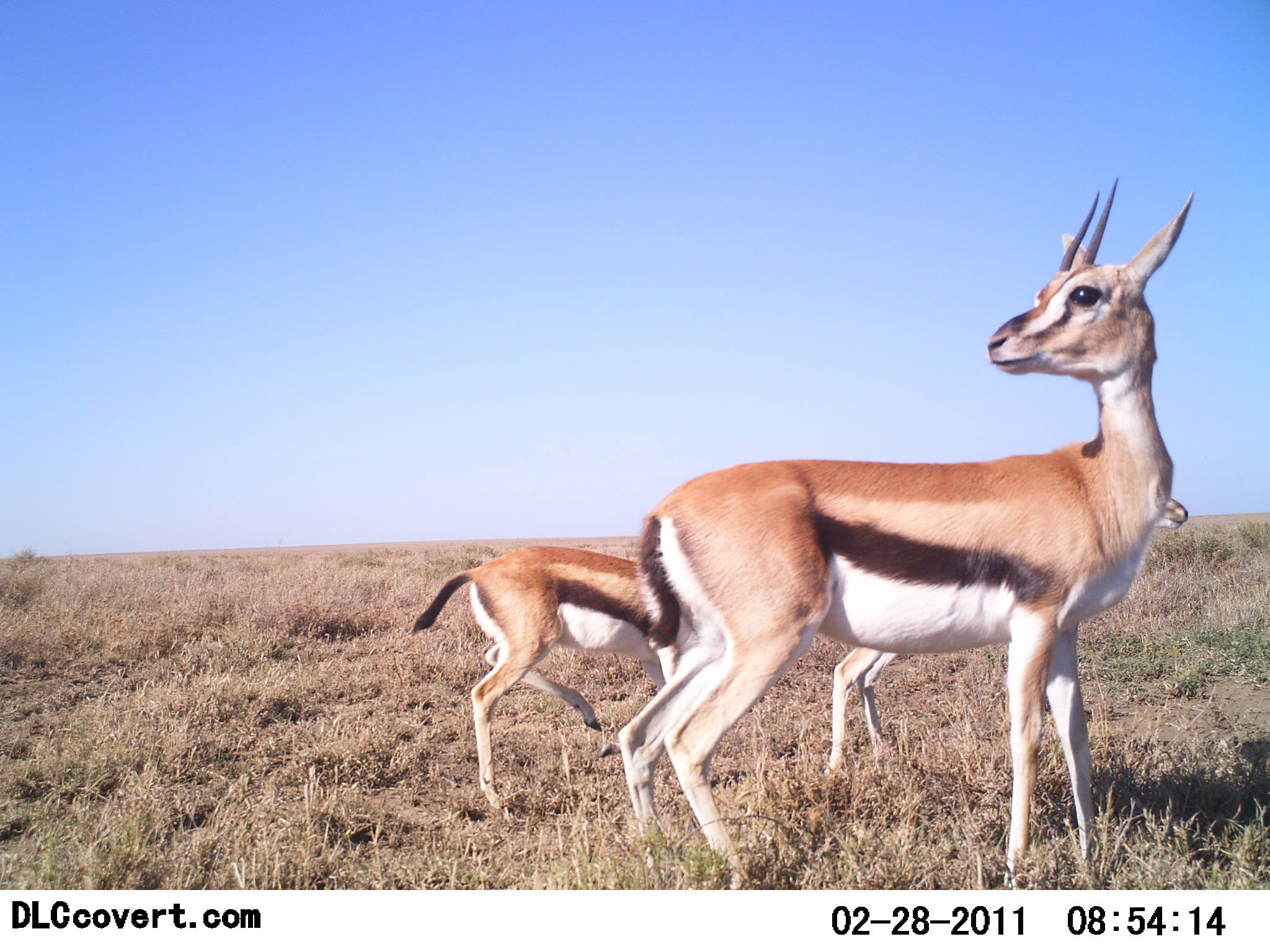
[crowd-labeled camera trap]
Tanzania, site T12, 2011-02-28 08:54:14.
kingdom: Animalia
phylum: Chordata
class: Mammalia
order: Artiodactyla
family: Bovidae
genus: Eudorcas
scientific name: Eudorcas thomsonii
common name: thomson's gazelle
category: gazellethomsons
Gazellethomsons (thomson's gazelle) (Eudorcas thomsonii), count 3. Behavior (volunteer vote fractions): standing 100%, resting 0%, moving 0%, interacting 0%. Young present (vote fraction): 57%. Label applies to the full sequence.